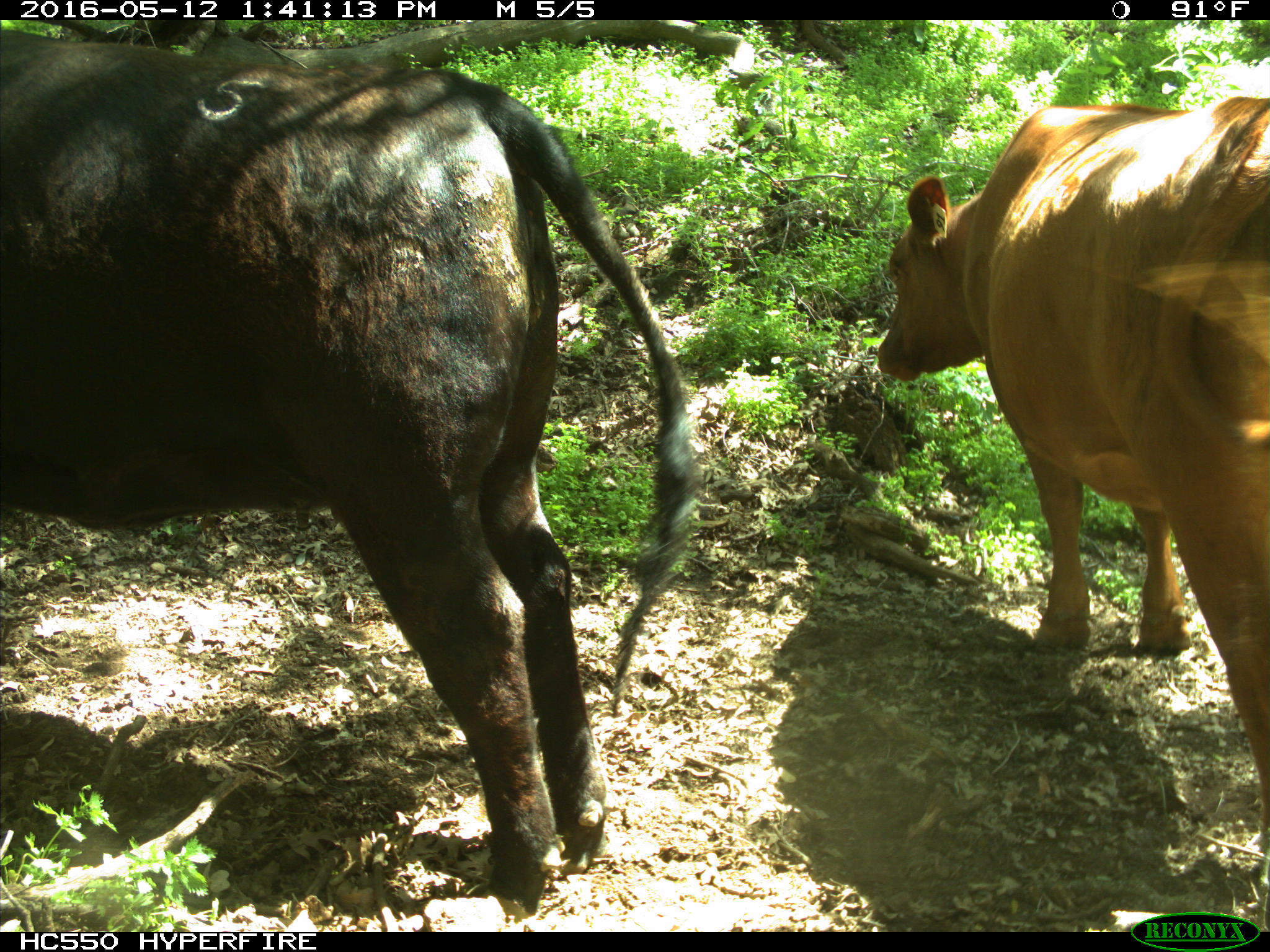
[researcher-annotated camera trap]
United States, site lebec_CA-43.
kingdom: Animalia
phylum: Chordata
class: Mammalia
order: Artiodactyla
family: Bovidae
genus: Bos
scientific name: Bos taurus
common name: domestic cow